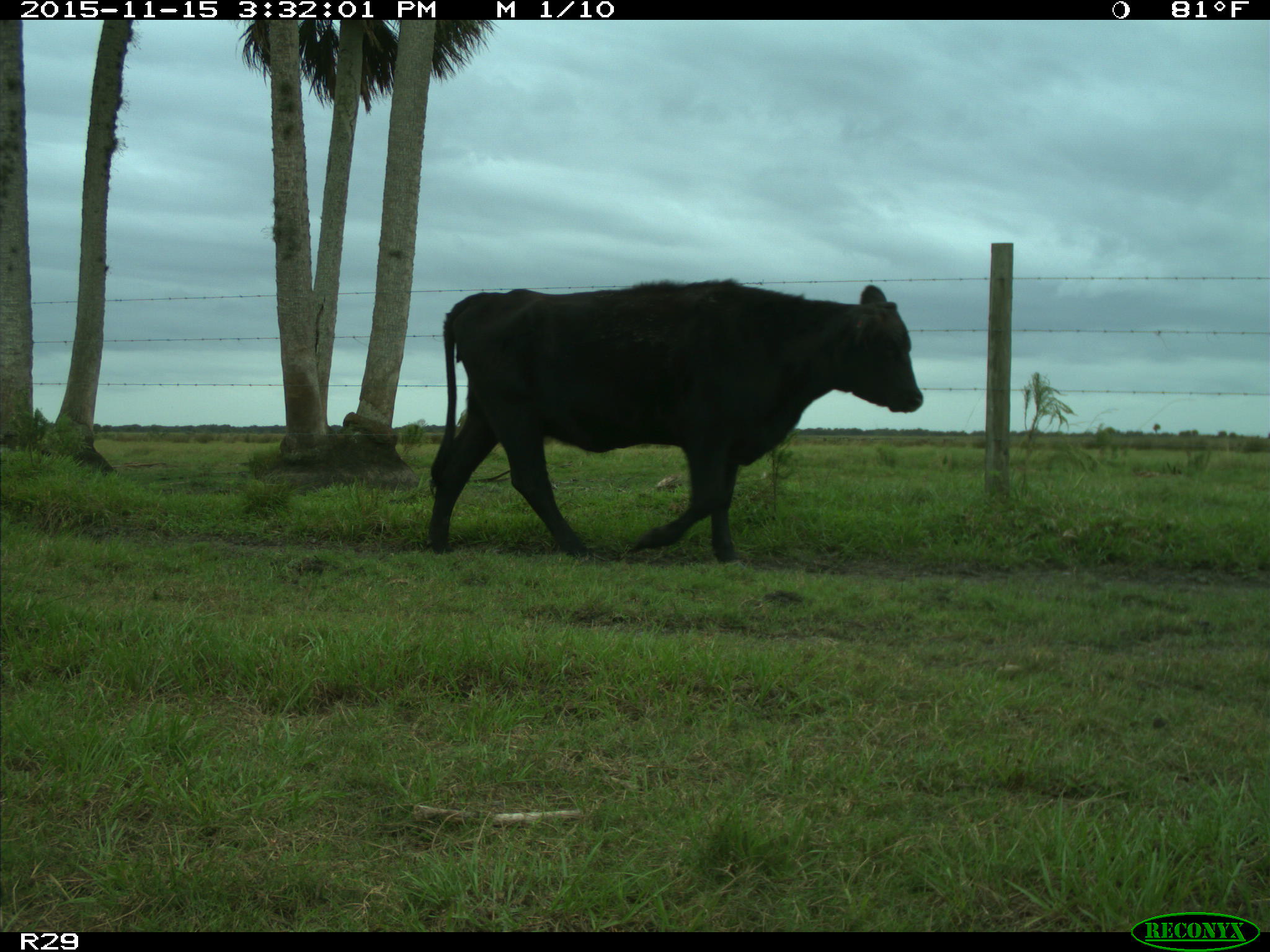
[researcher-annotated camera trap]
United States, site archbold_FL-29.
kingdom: Animalia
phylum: Chordata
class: Mammalia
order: Artiodactyla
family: Bovidae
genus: Bos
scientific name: Bos taurus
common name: domestic cow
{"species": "Bos taurus (domestic cow)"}